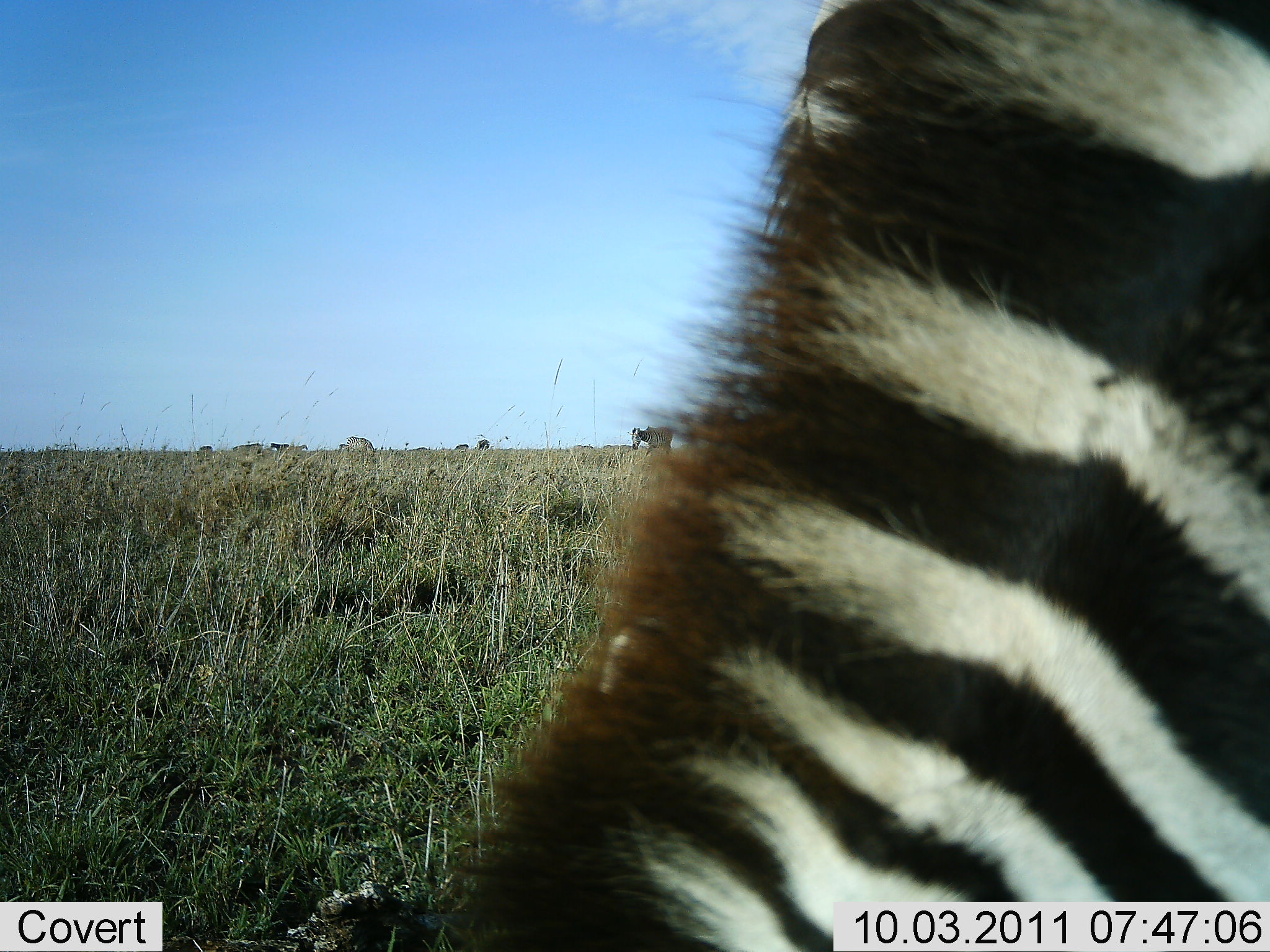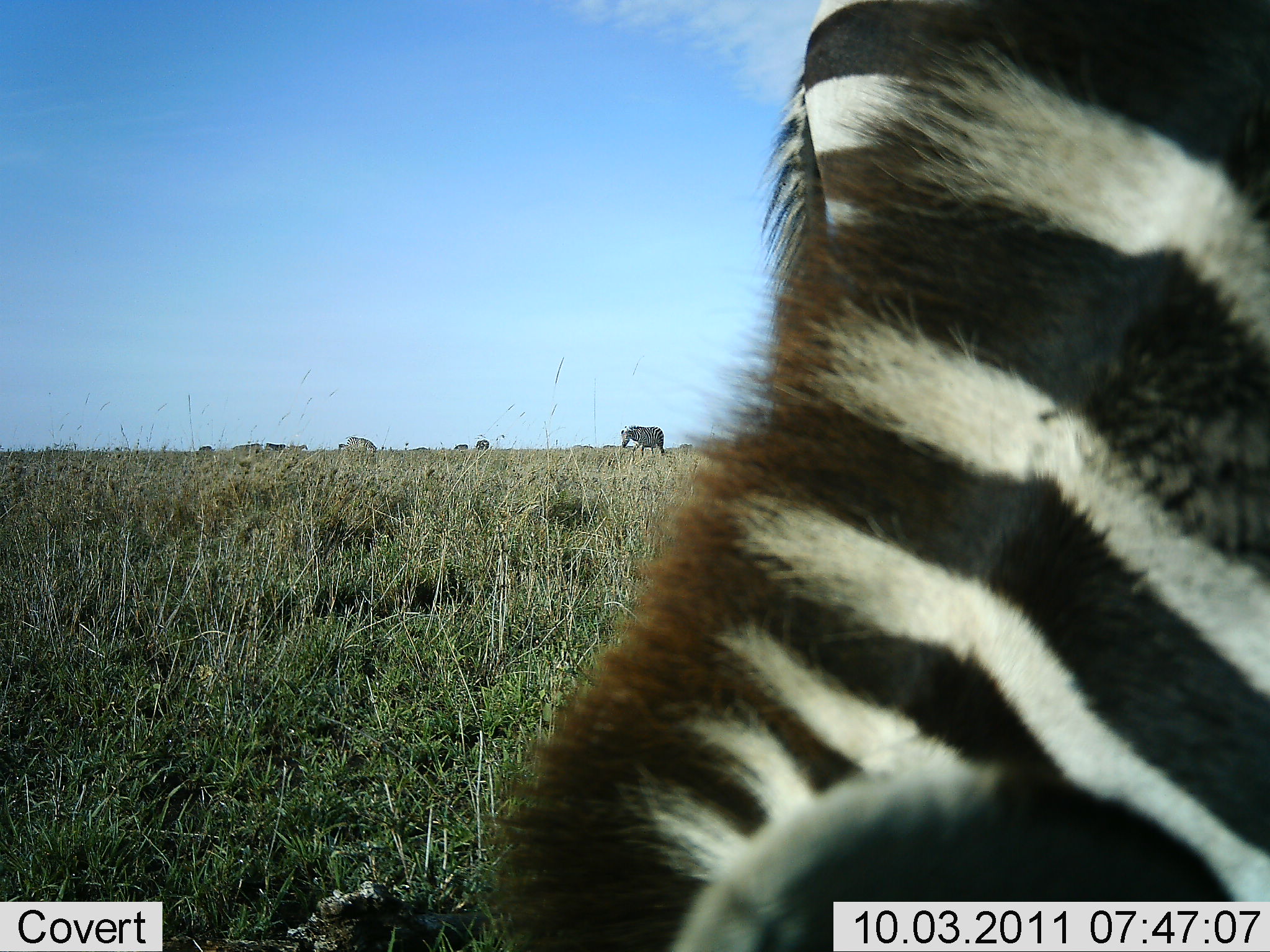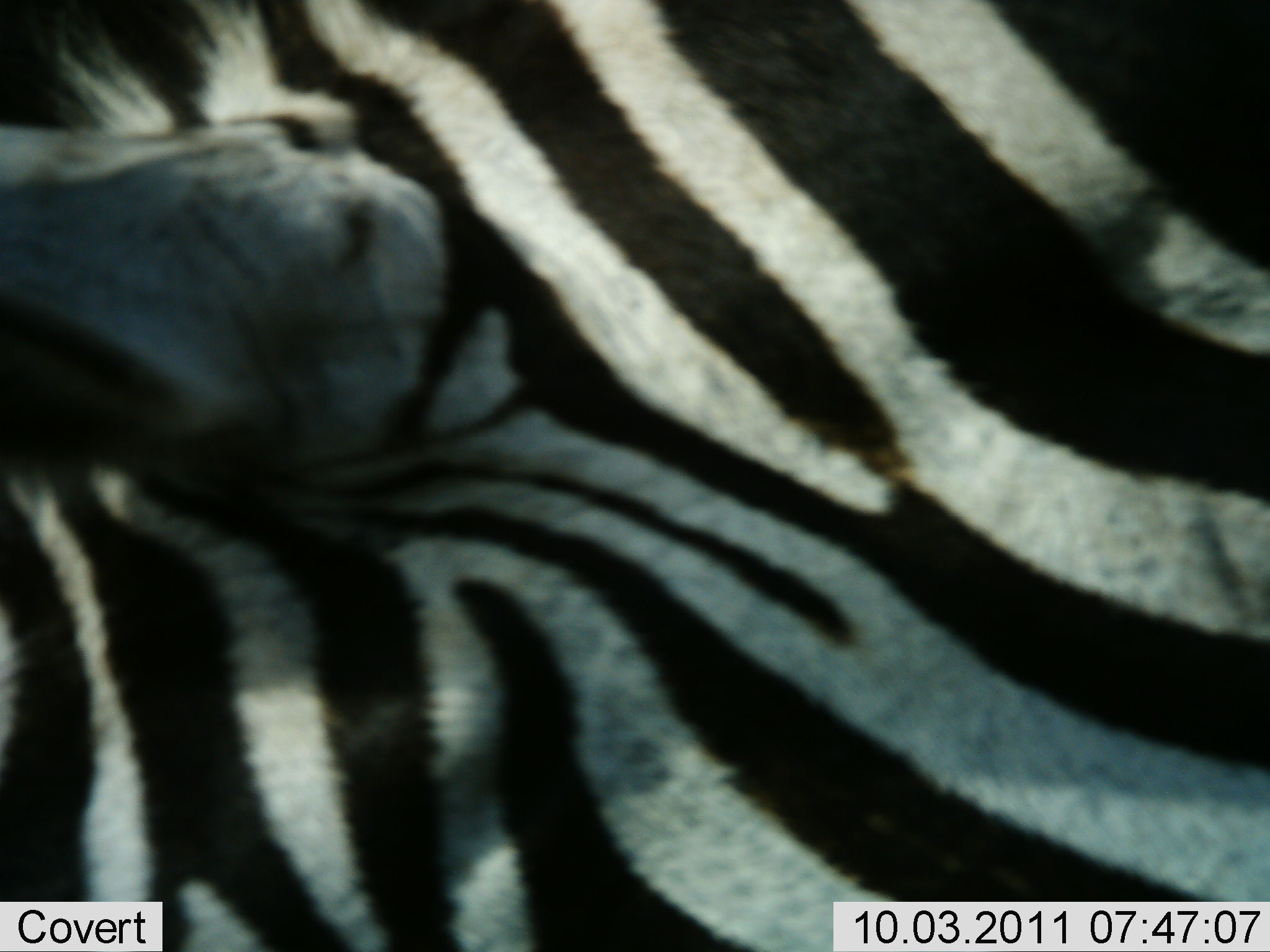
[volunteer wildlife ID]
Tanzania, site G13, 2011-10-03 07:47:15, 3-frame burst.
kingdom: Animalia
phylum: Chordata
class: Mammalia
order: Perissodactyla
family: Equidae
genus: Equus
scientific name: Equus quagga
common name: plains zebra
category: zebra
Zebra (plains zebra) (Equus quagga), count 1. Behavior (volunteer vote fractions): standing 48%, resting 0%, moving 43%, interacting 0%. Young present (vote fraction): 5%. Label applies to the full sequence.